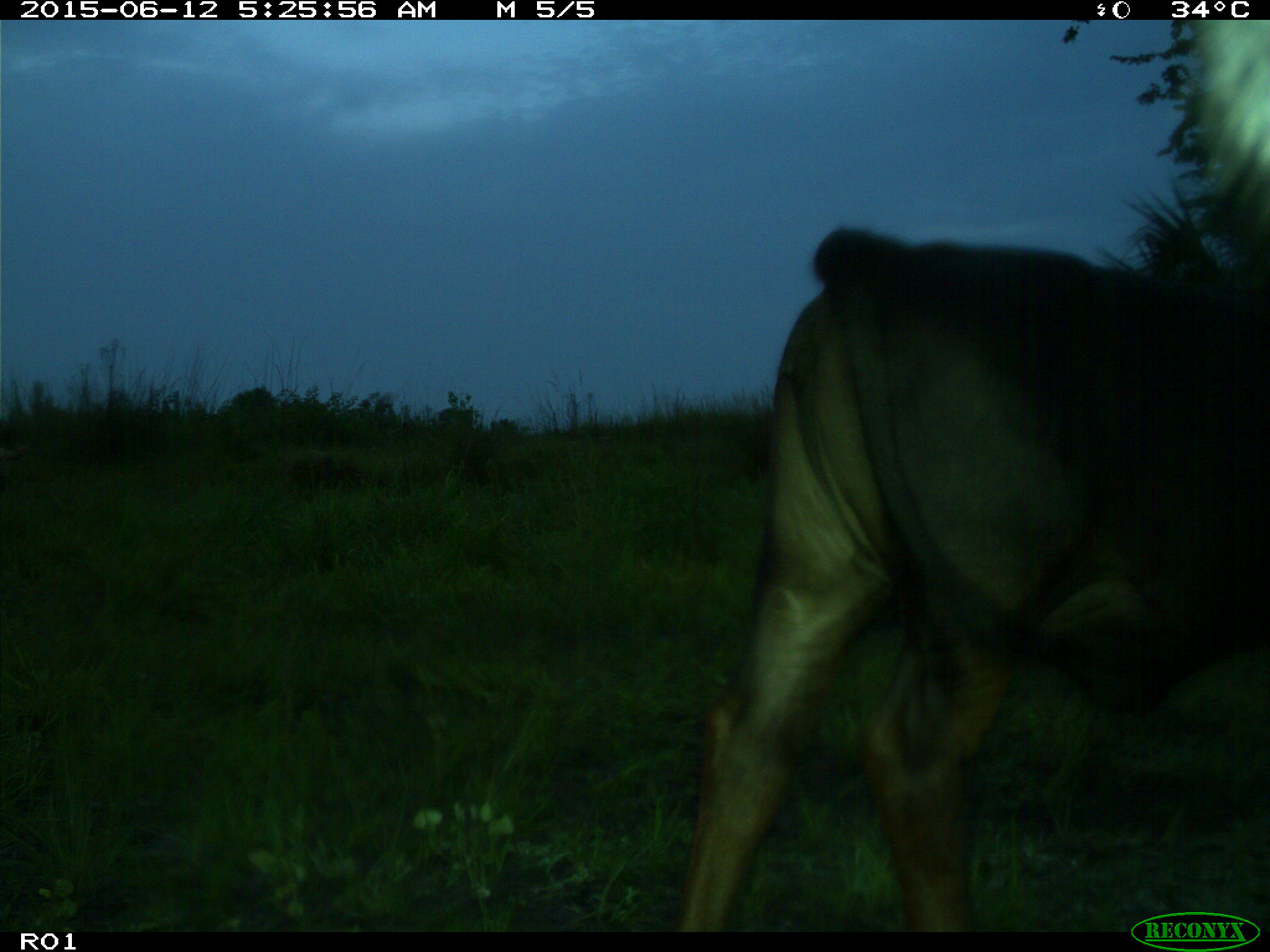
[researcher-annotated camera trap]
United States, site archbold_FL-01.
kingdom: Animalia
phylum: Chordata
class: Mammalia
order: Artiodactyla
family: Bovidae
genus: Bos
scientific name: Bos taurus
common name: domestic cow